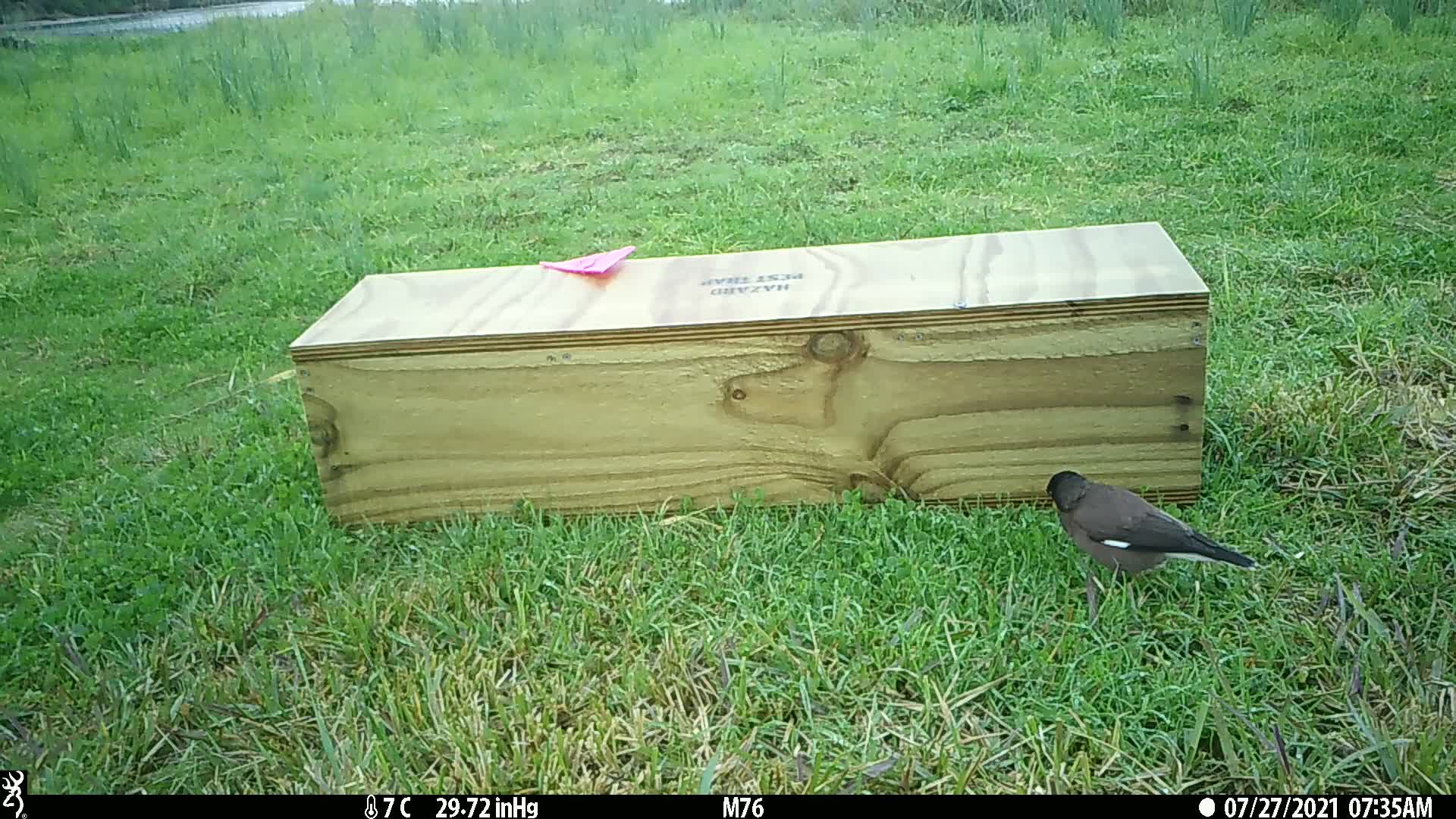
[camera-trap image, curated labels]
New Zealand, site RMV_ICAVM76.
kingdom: Animalia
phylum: Chordata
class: Aves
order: Passeriformes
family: Sturnidae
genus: Acridotheres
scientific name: Acridotheres tristis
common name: common myna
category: myna